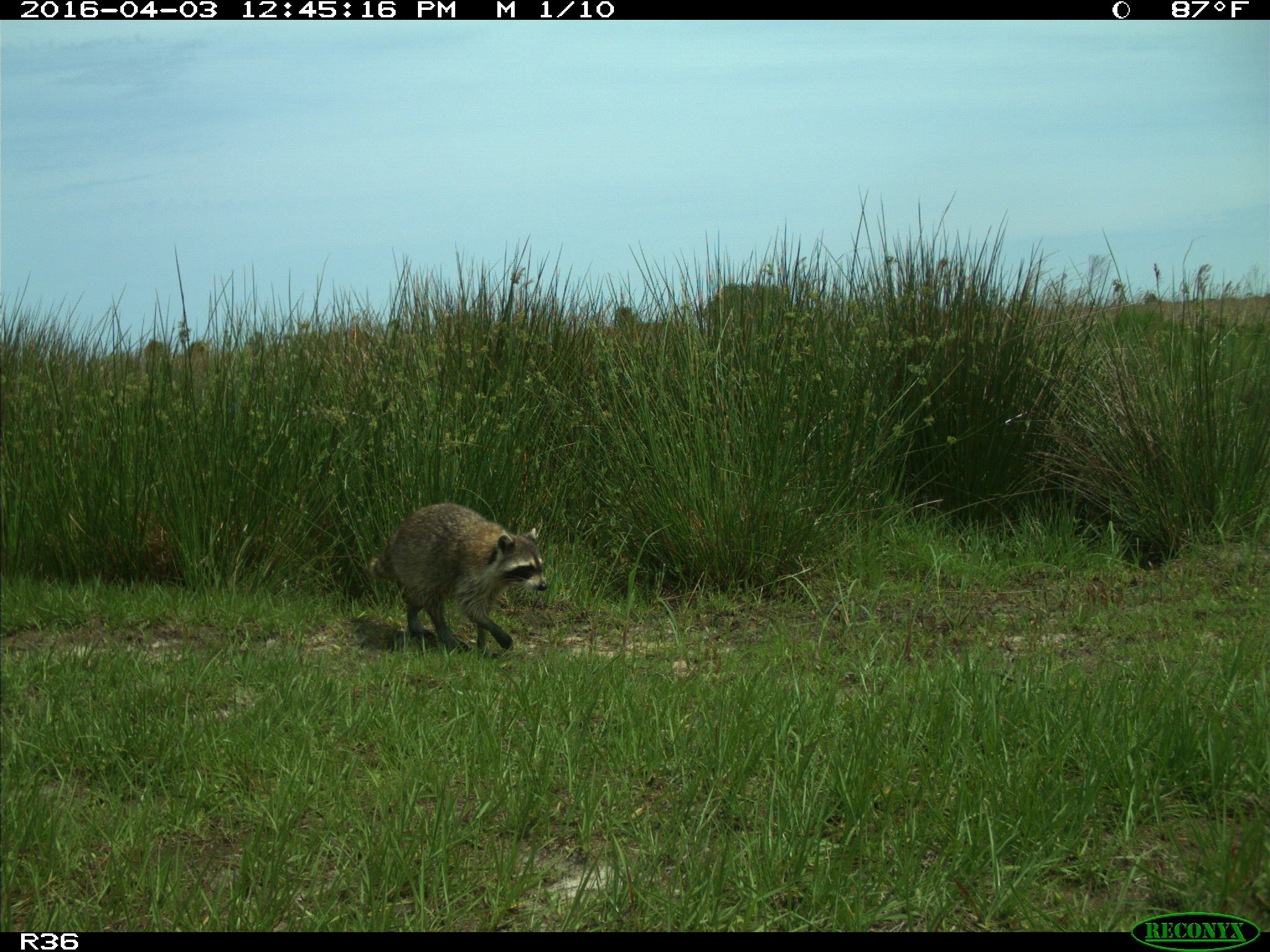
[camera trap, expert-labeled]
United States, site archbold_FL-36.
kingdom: Animalia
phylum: Chordata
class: Mammalia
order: Carnivora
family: Procyonidae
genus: Procyon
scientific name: Procyon lotor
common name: common raccoon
Procyon lotor (common raccoon).